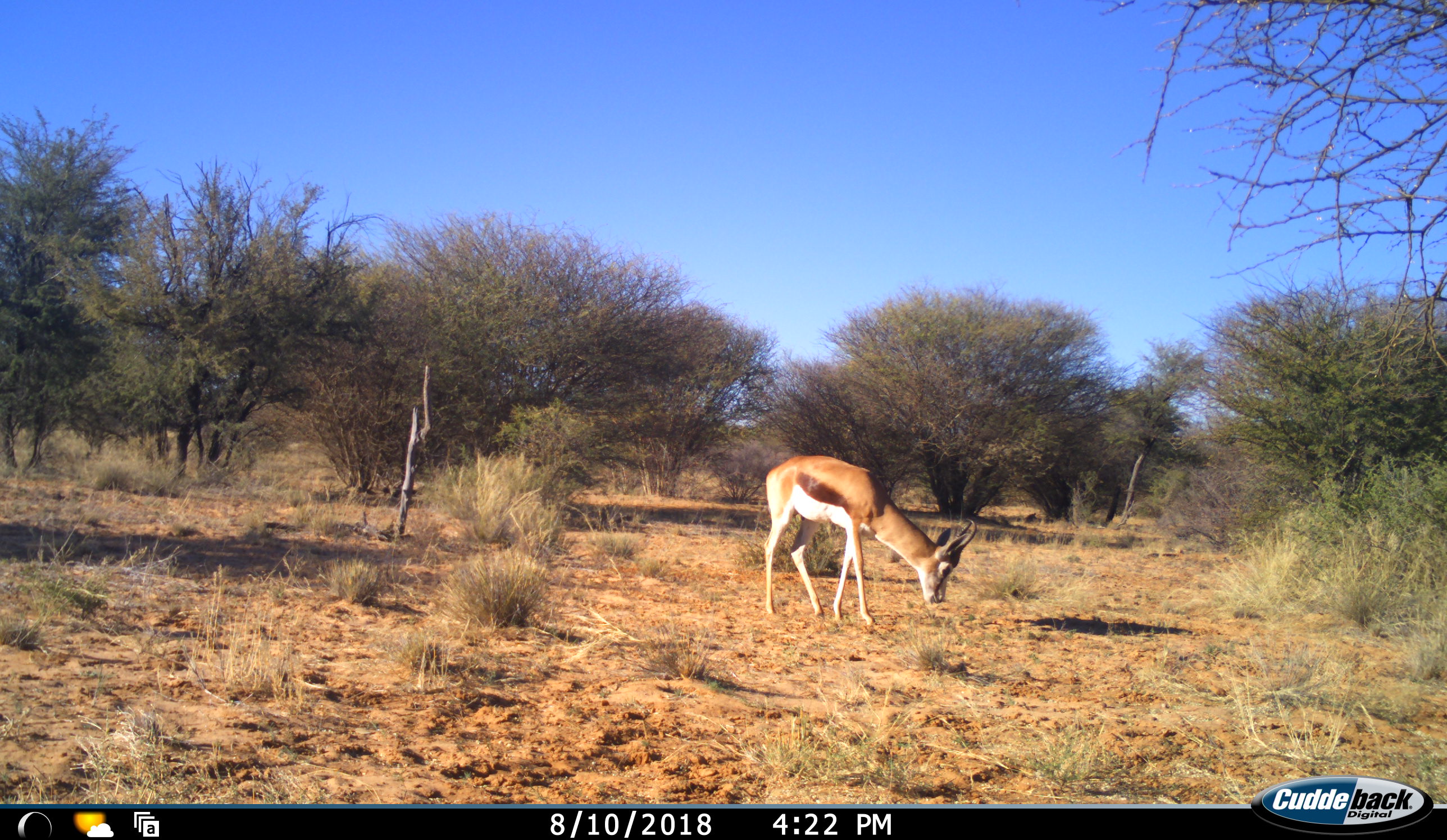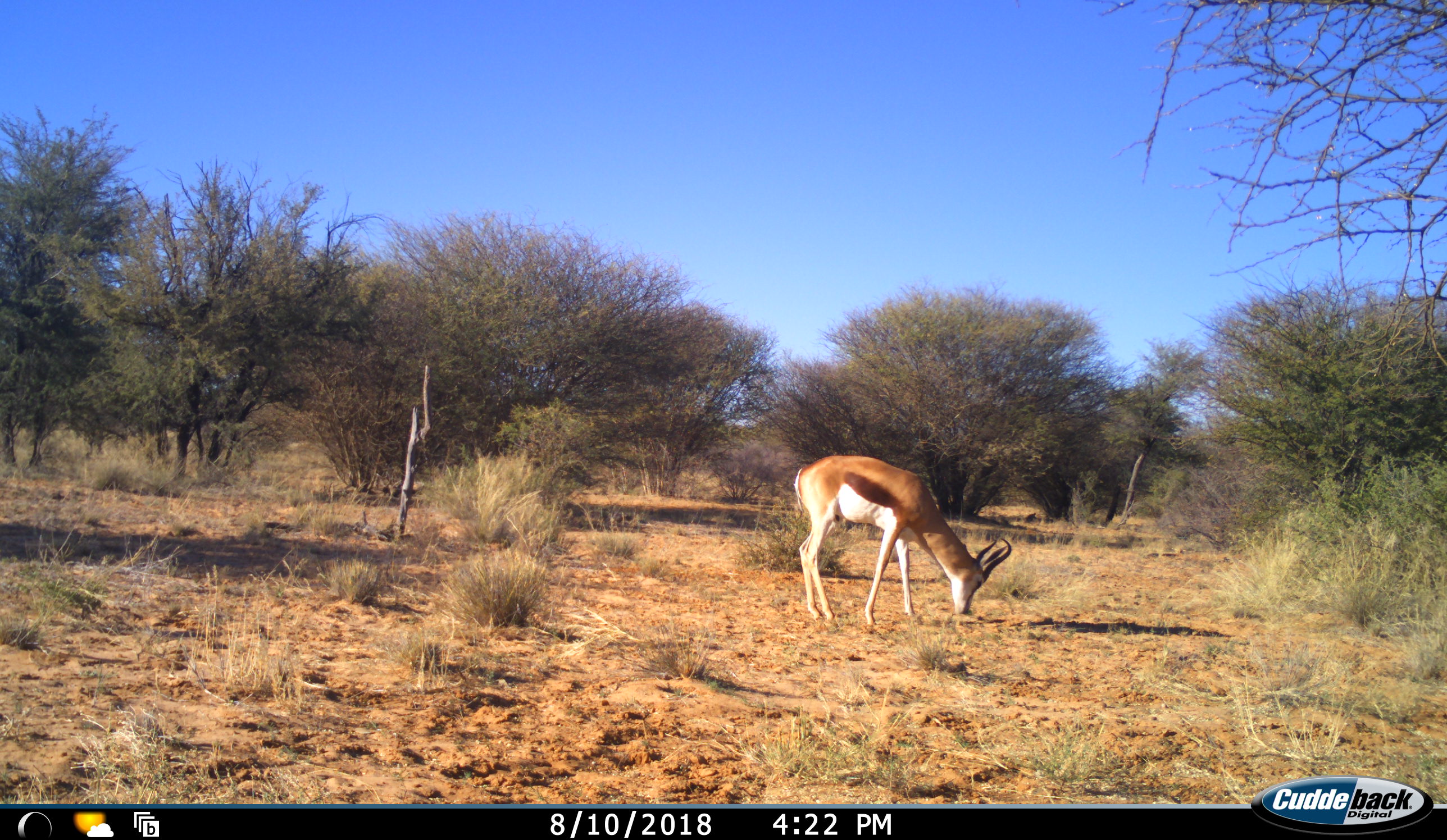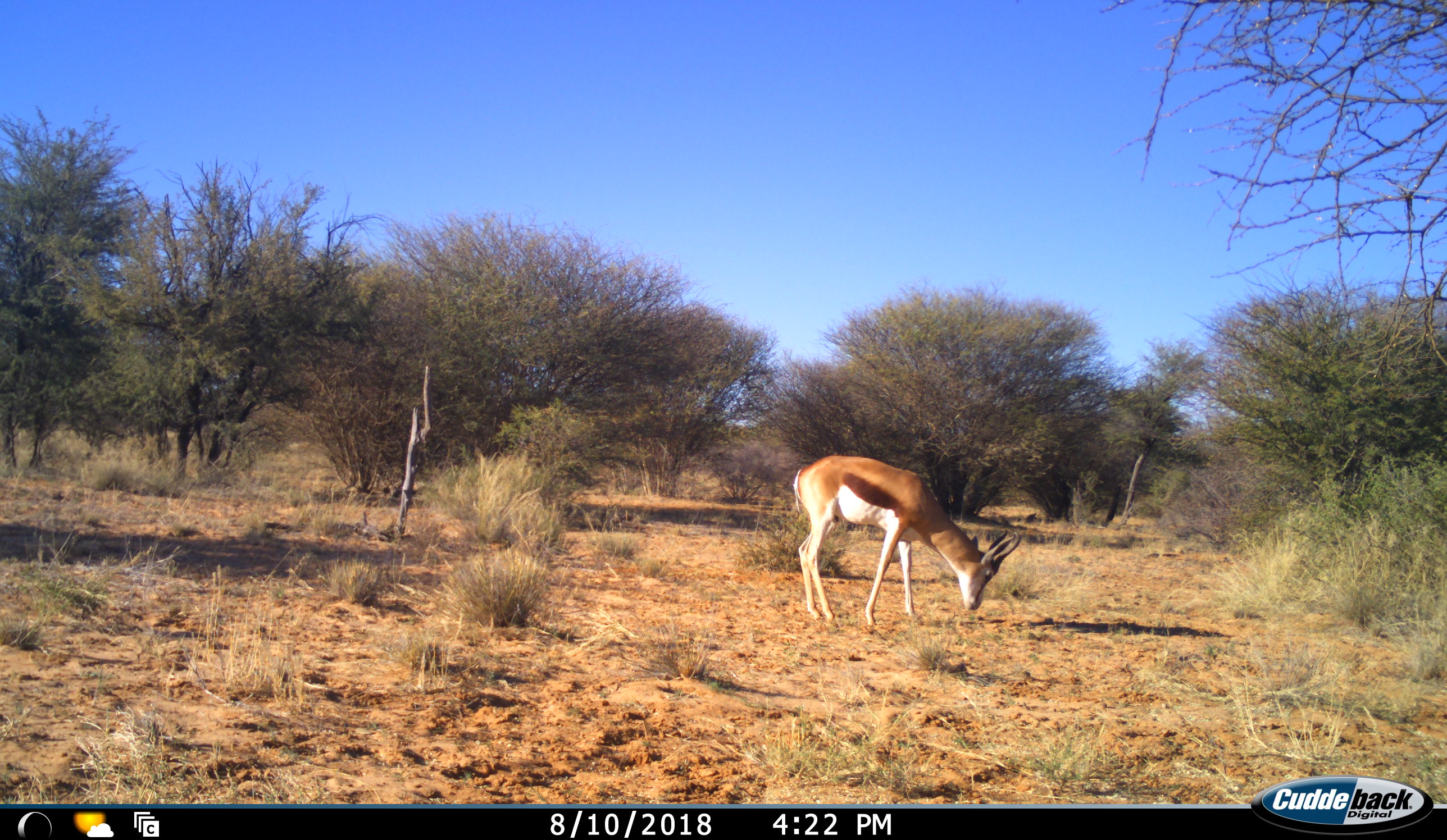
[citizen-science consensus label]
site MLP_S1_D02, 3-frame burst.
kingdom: Animalia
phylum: Chordata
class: Mammalia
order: Artiodactyla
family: Bovidae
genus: Antidorcas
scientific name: Antidorcas marsupialis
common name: springbok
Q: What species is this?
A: Springbok (Antidorcas marsupialis).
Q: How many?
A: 1.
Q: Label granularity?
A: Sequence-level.